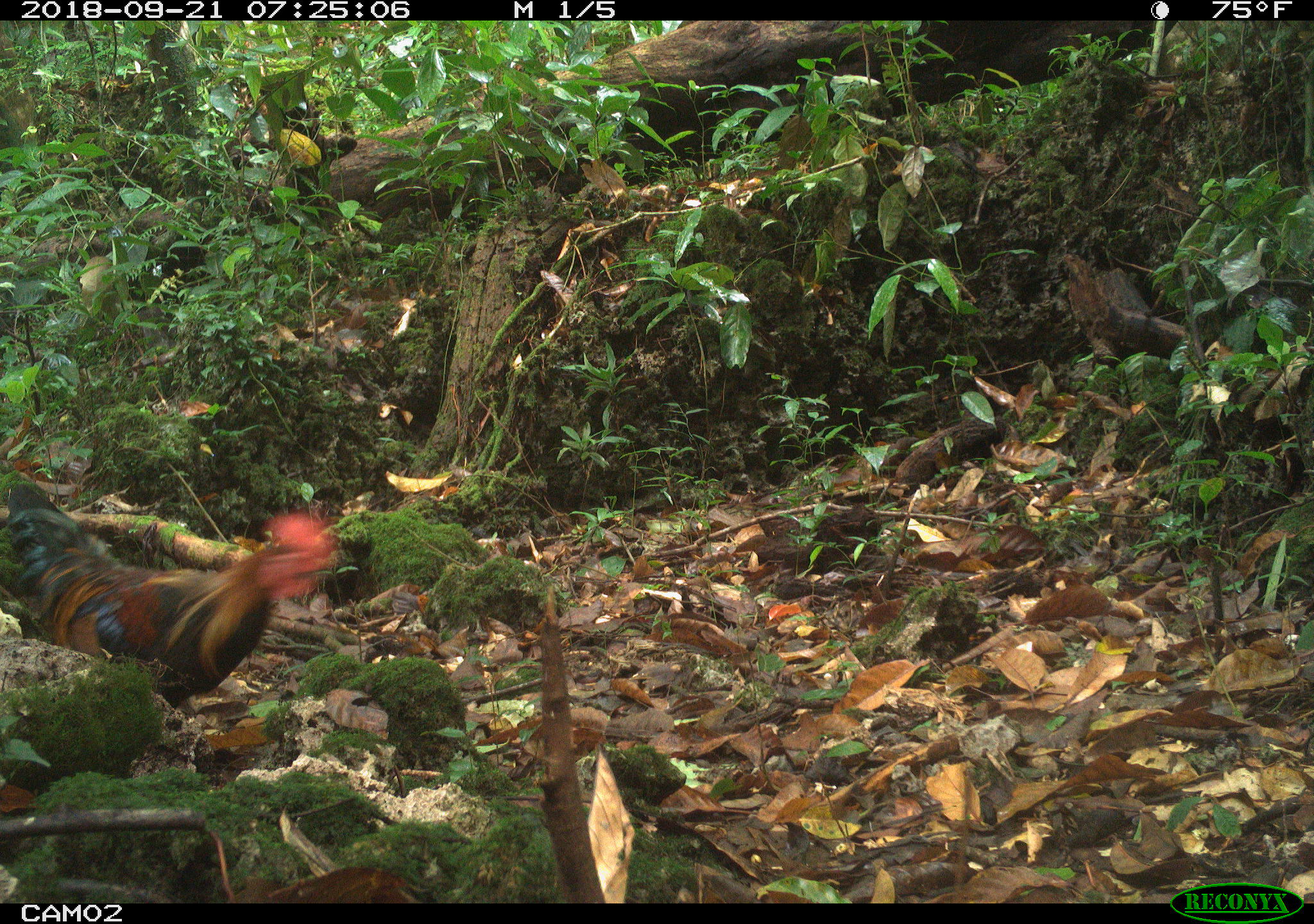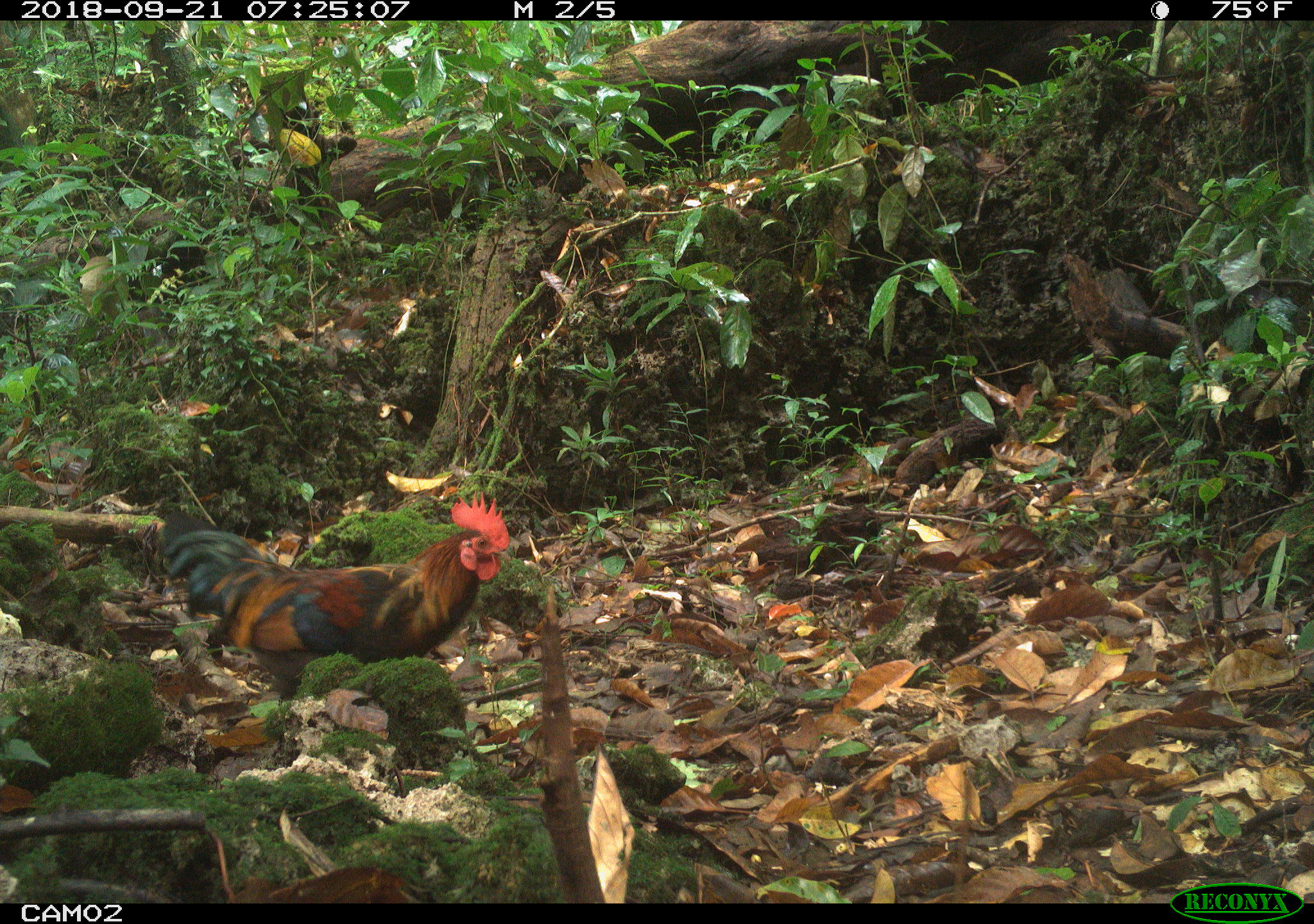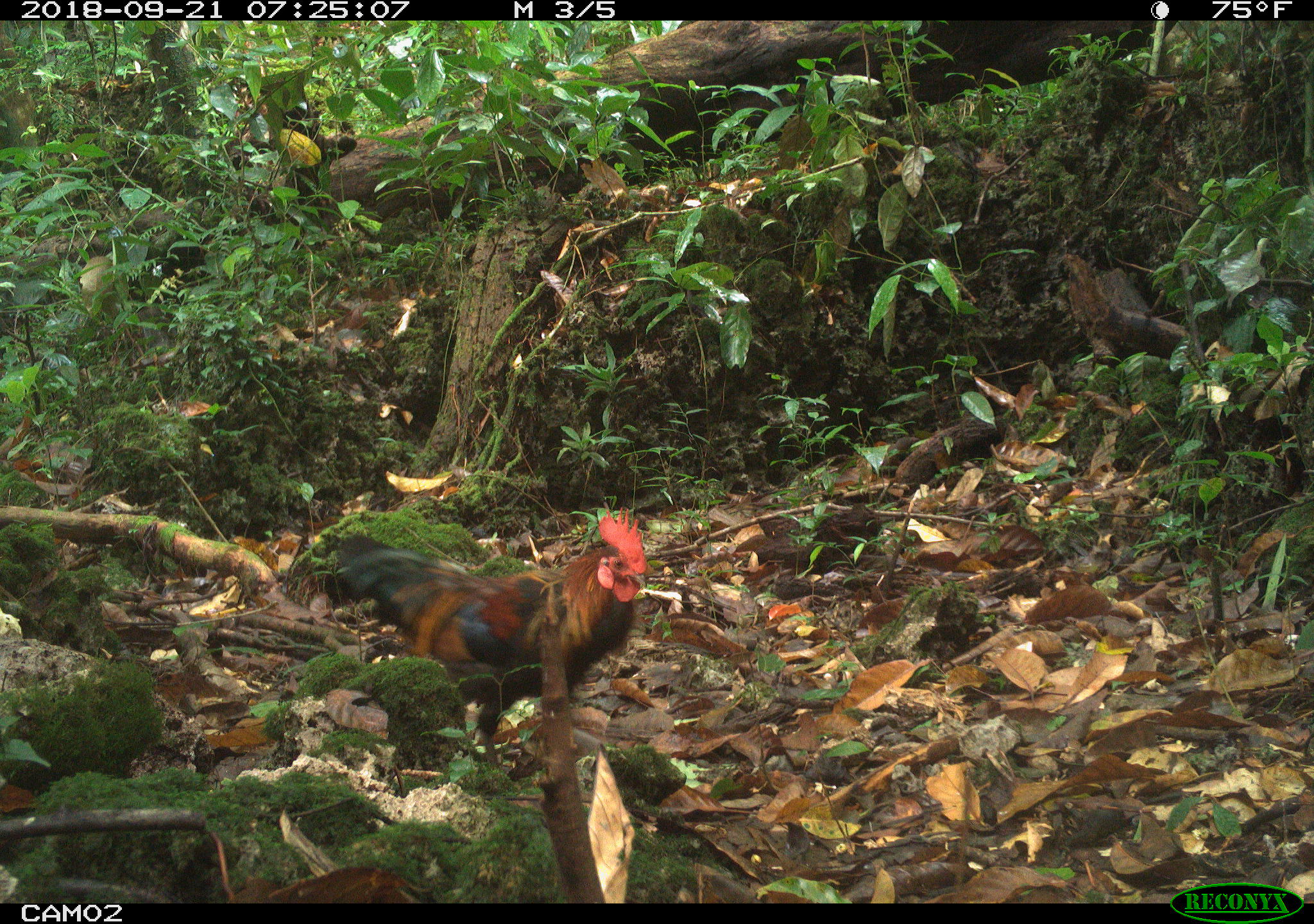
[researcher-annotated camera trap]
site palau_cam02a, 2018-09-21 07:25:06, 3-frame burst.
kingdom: Animalia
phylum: Chordata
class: Aves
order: Galliformes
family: Phasianidae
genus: Gallus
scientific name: Gallus gallus domesticus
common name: rooster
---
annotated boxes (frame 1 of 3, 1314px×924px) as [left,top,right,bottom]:
rooster: [0,483,341,715]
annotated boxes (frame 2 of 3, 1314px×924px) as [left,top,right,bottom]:
rooster: [150,499,524,718]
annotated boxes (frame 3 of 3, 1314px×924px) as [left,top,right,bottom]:
rooster: [316,513,649,781]